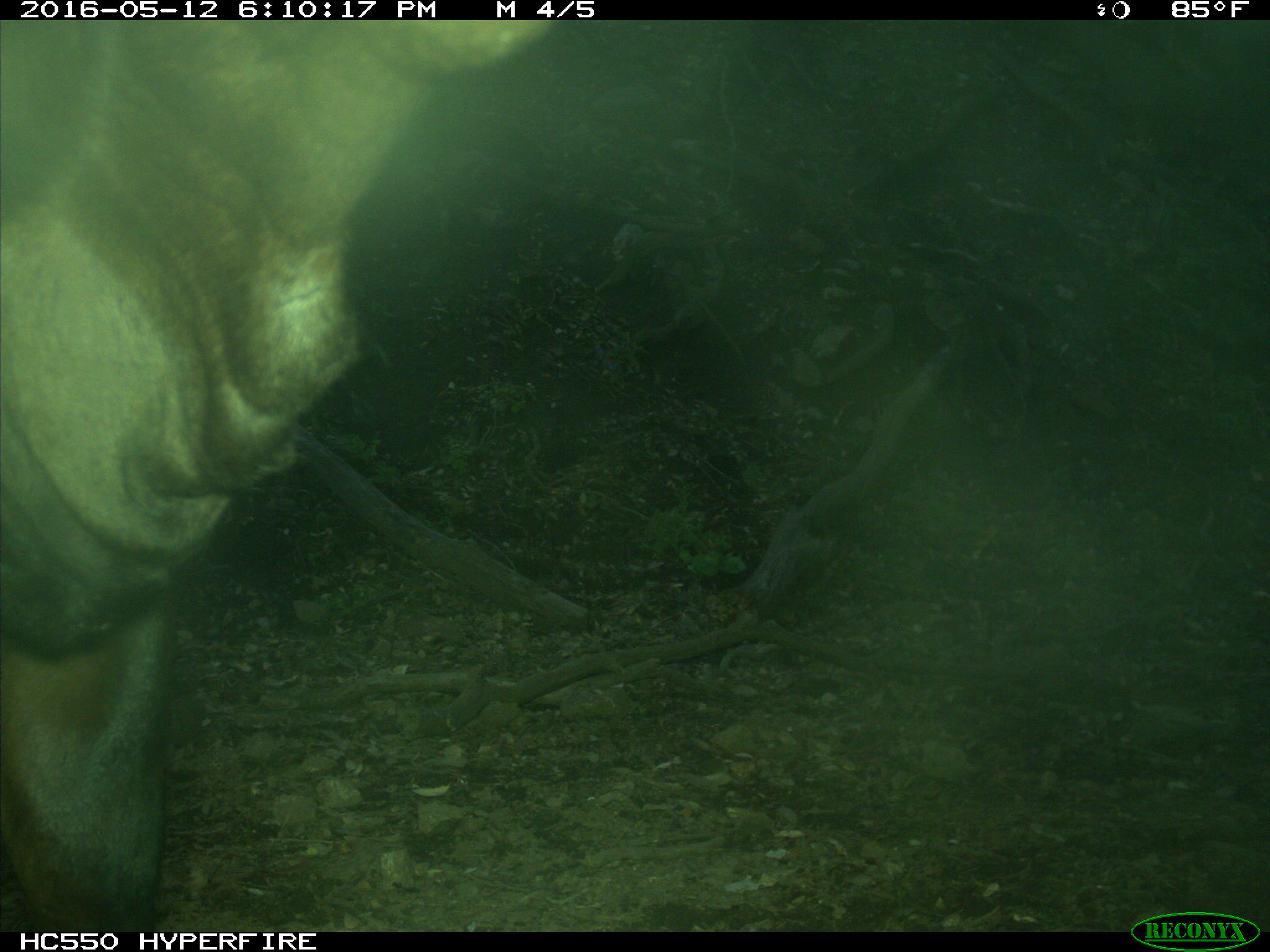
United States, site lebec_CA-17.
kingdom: Animalia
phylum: Chordata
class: Mammalia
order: Artiodactyla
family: Bovidae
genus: Bos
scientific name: Bos taurus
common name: domestic cow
Bos taurus (domestic cow).